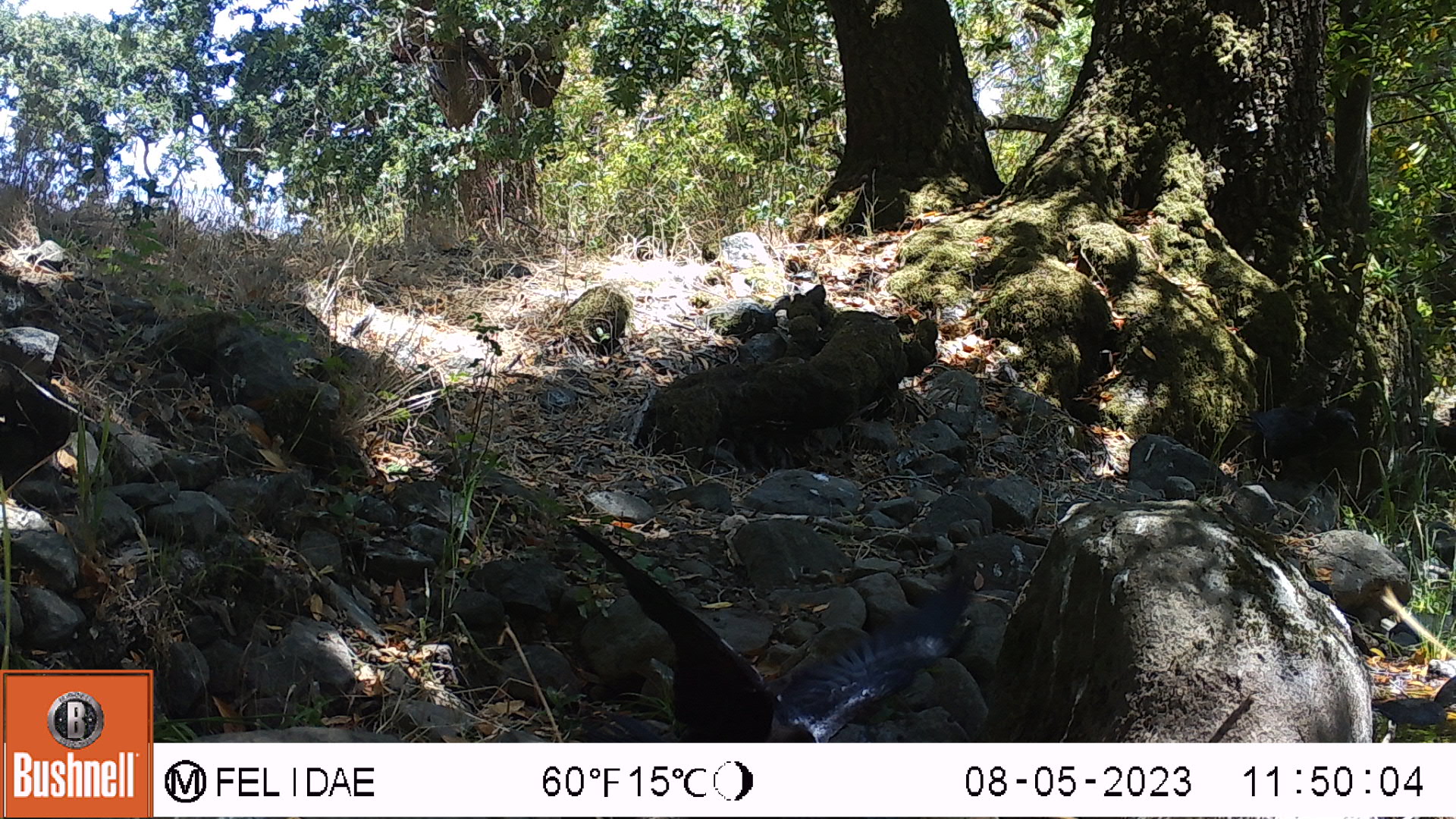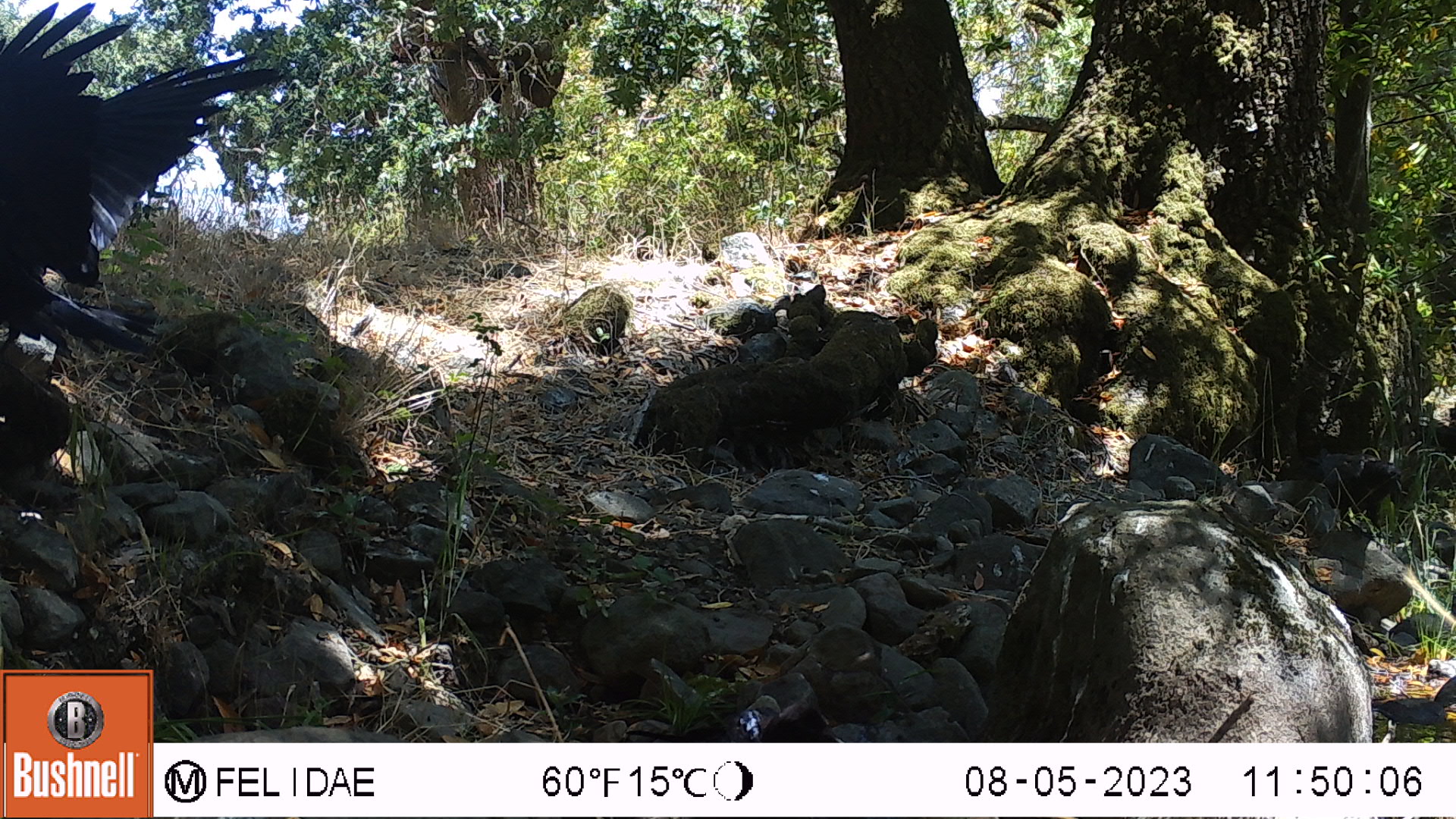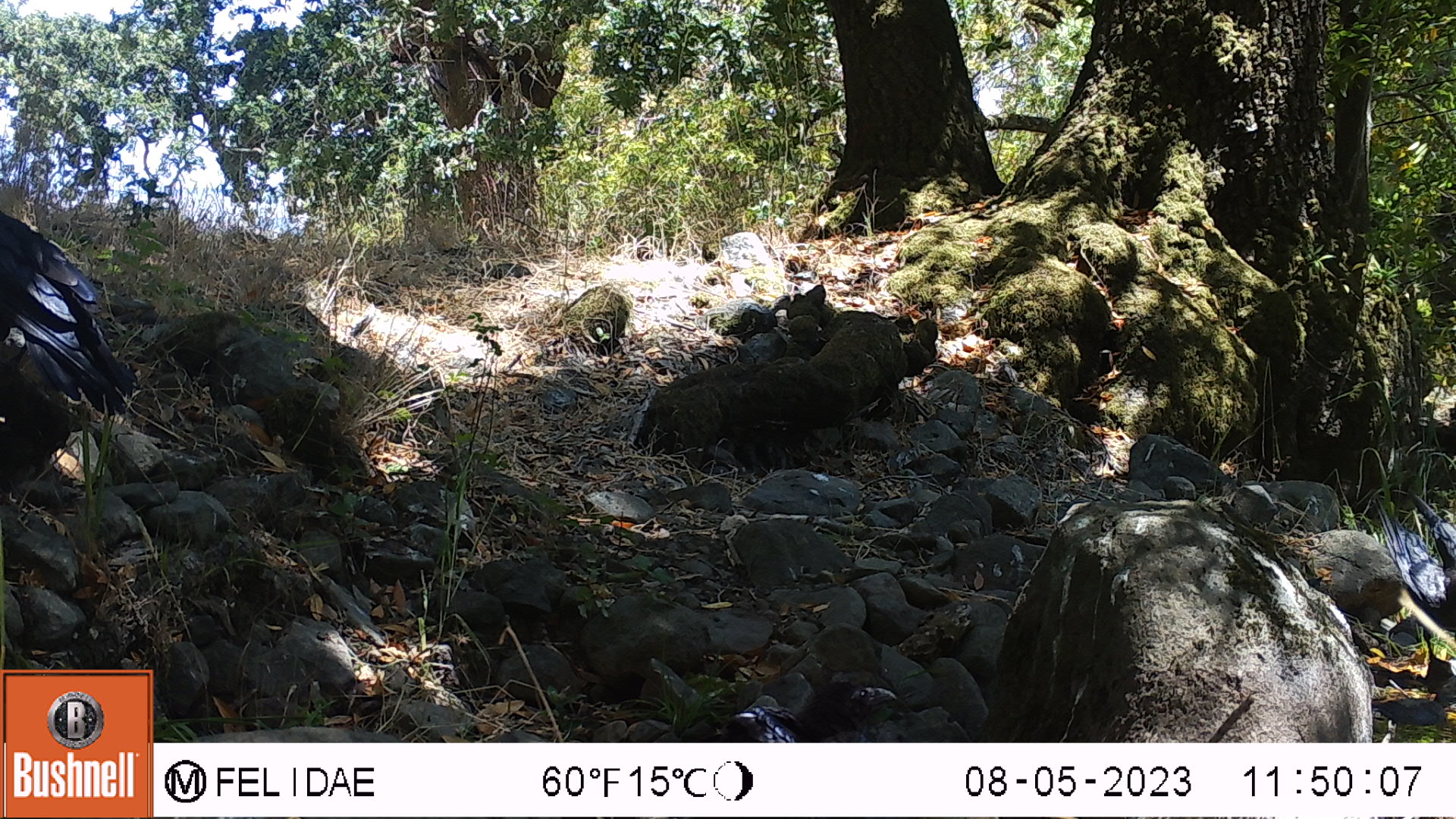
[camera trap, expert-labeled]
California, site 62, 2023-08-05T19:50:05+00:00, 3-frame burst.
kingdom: Animalia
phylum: Chordata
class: Aves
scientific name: Aves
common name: bird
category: unknown bird